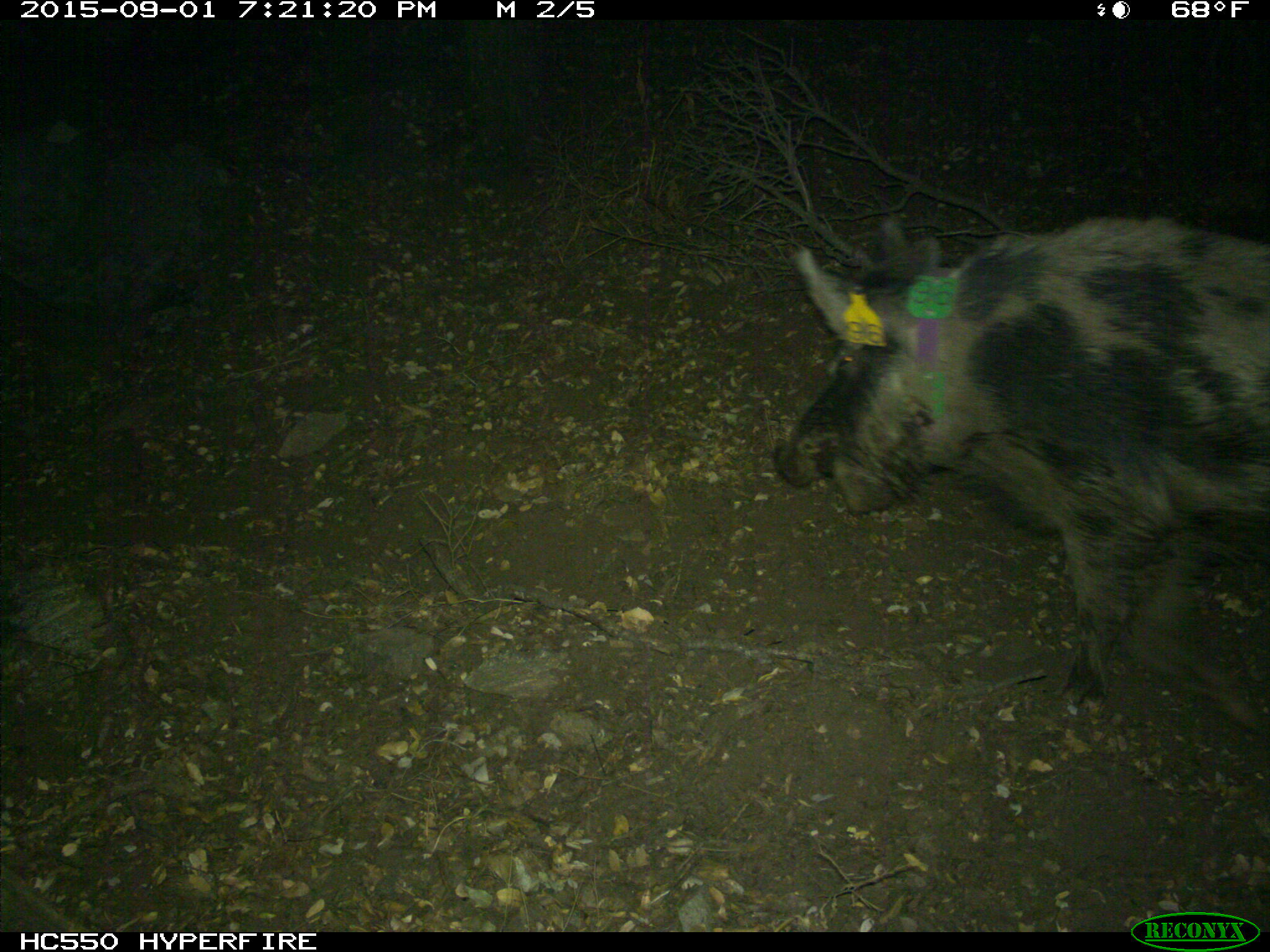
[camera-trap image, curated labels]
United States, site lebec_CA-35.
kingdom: Animalia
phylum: Chordata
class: Mammalia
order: Artiodactyla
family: Suidae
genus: Sus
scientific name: Sus scrofa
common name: wild boar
Sus scrofa (wild boar).